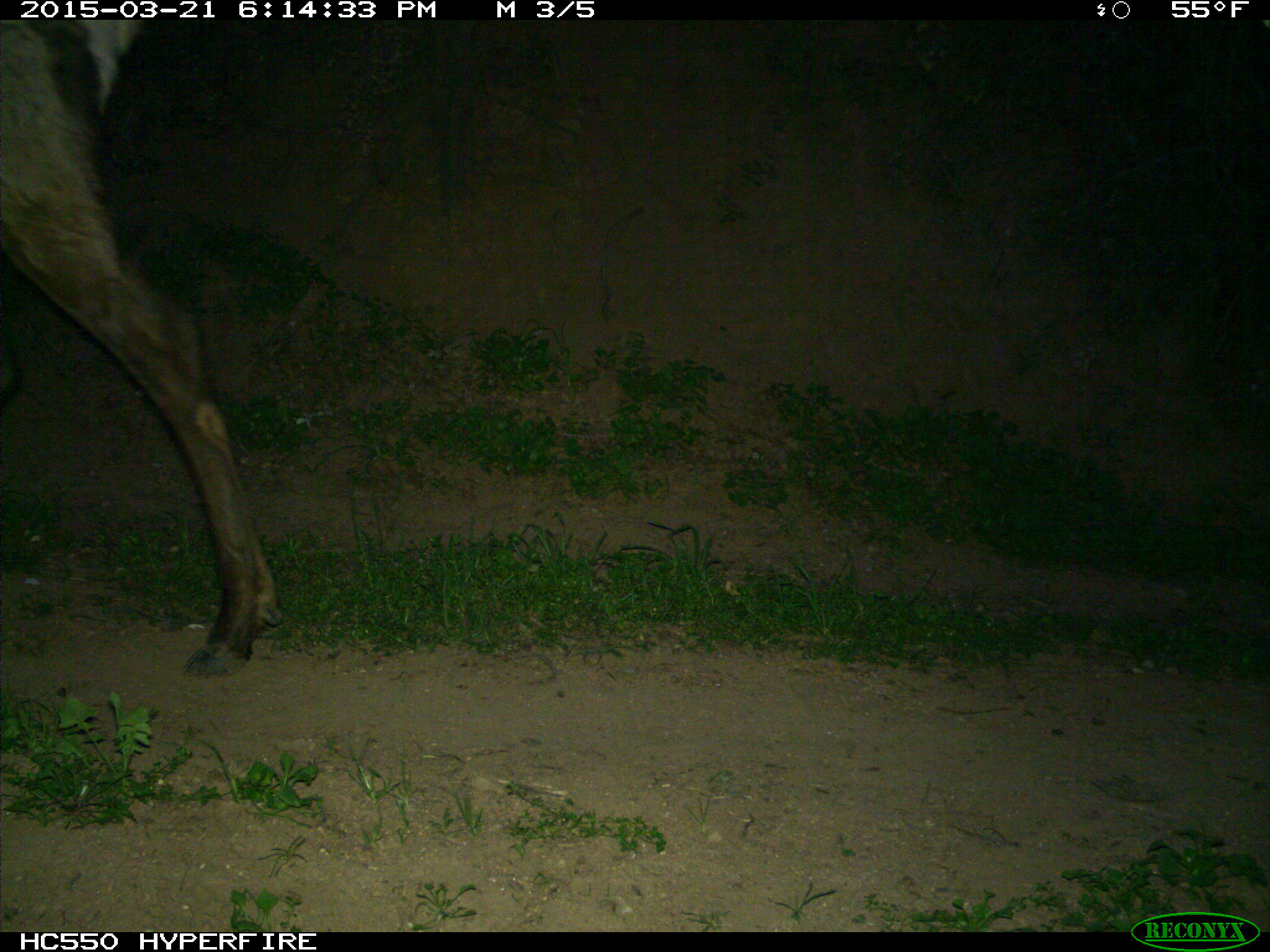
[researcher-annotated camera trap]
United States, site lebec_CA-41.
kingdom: Animalia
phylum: Chordata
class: Mammalia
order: Artiodactyla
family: Cervidae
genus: Cervus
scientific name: Cervus canadensis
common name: elk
Cervus canadensis (elk).